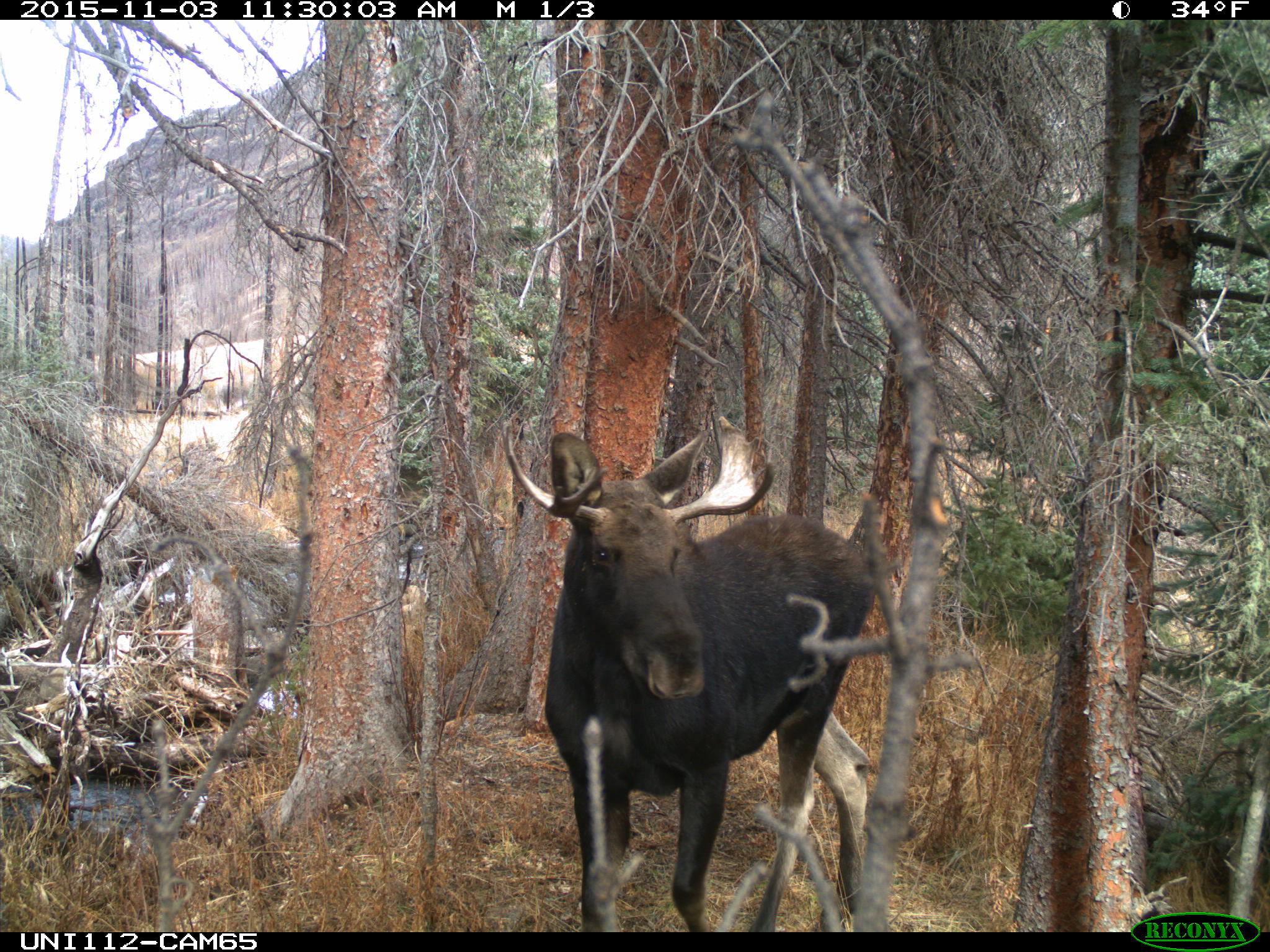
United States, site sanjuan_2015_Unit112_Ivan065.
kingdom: Animalia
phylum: Chordata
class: Mammalia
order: Artiodactyla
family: Cervidae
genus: Alces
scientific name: Alces alces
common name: moose